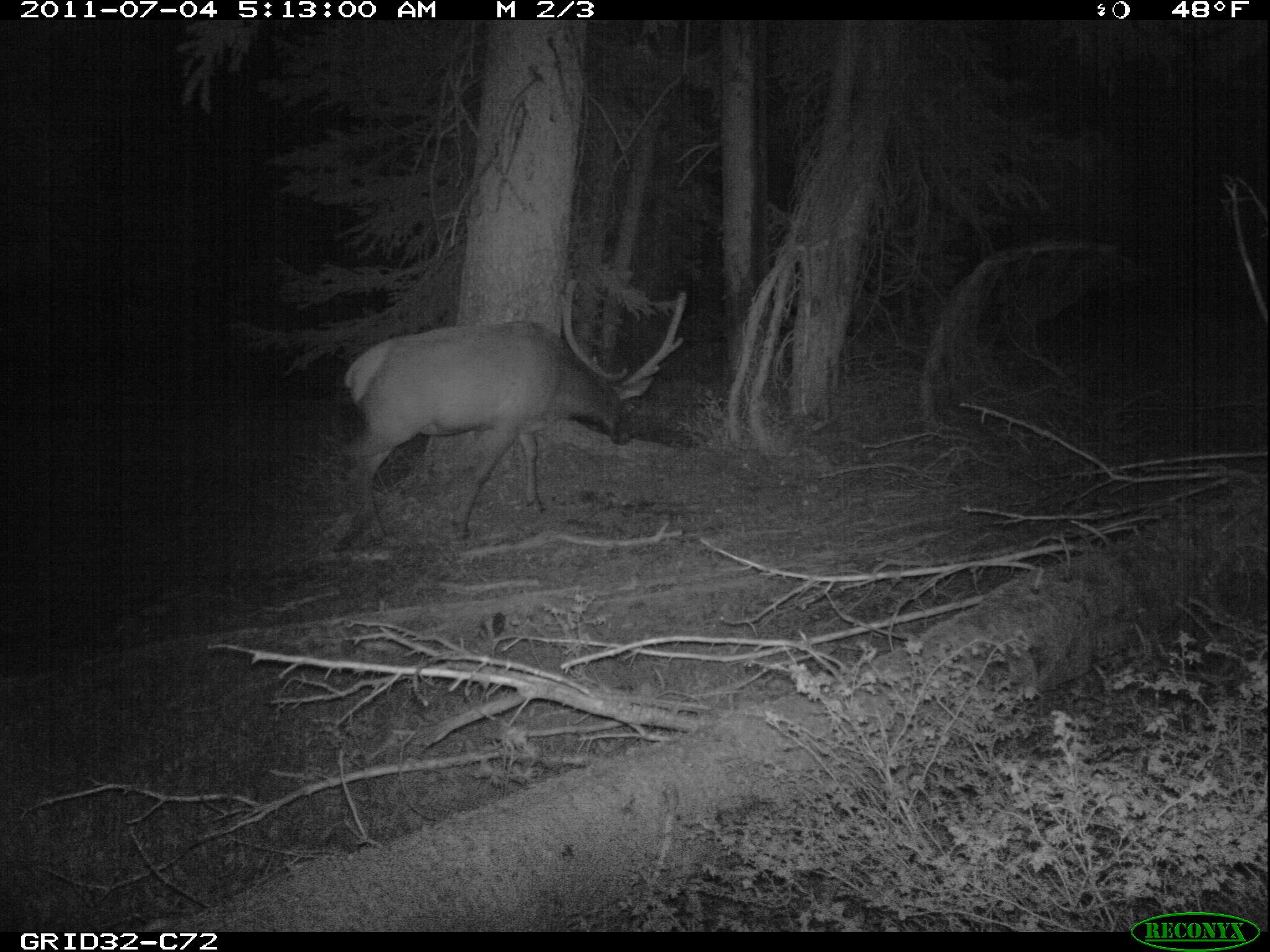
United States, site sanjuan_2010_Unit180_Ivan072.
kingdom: Animalia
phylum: Chordata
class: Mammalia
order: Artiodactyla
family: Cervidae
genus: Cervus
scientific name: Cervus elaphus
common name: red deer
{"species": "Cervus elaphus (red deer)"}